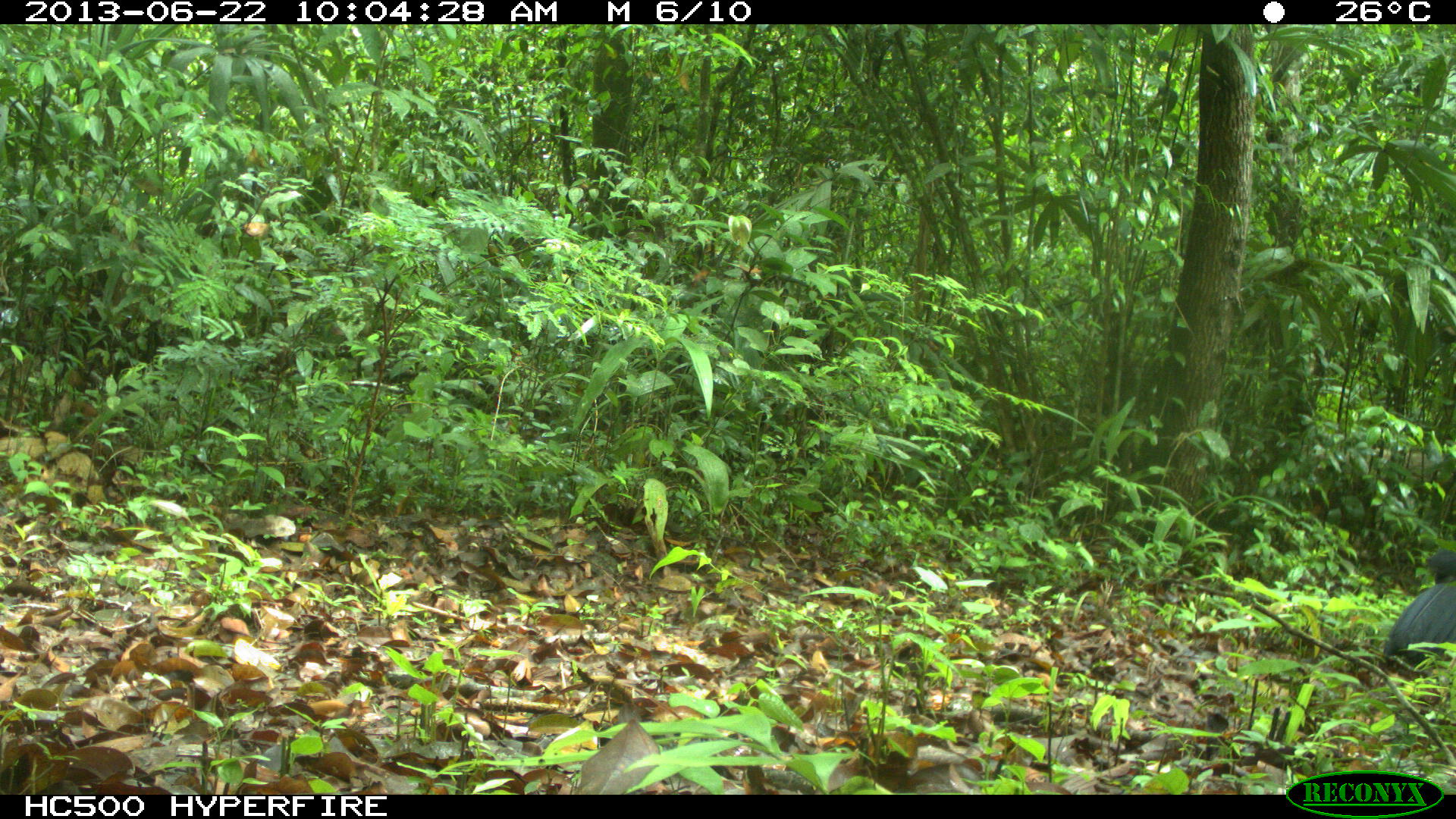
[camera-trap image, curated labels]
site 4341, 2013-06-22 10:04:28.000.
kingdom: Animalia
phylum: Chordata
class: Aves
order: Galliformes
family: Cracidae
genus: Crax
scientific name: Crax rubra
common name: great curassow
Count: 1.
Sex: male.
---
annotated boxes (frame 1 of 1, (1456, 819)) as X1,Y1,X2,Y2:
crax rubra: 1381,547,1456,678